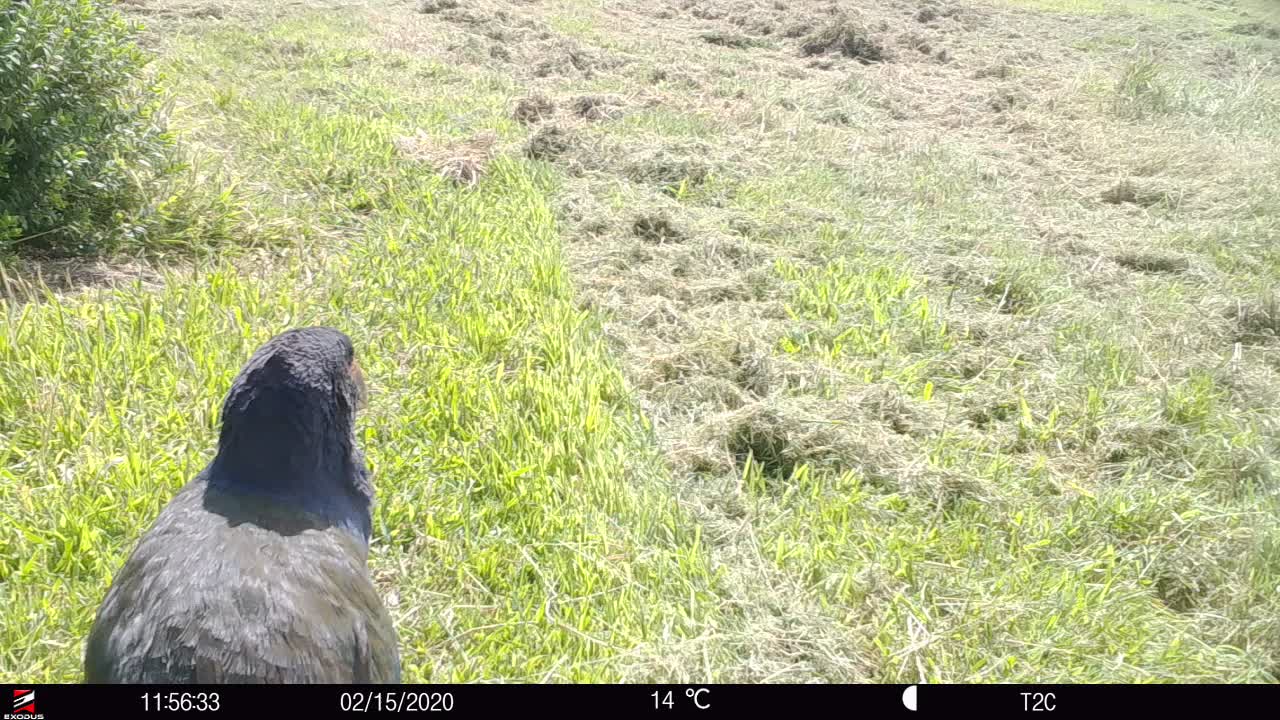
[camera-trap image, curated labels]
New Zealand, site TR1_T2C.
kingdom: Animalia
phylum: Chordata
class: Aves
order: Gruiformes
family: Rallidae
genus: Porphyrio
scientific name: Porphyrio mantelli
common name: takahe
Takahe (Porphyrio mantelli).